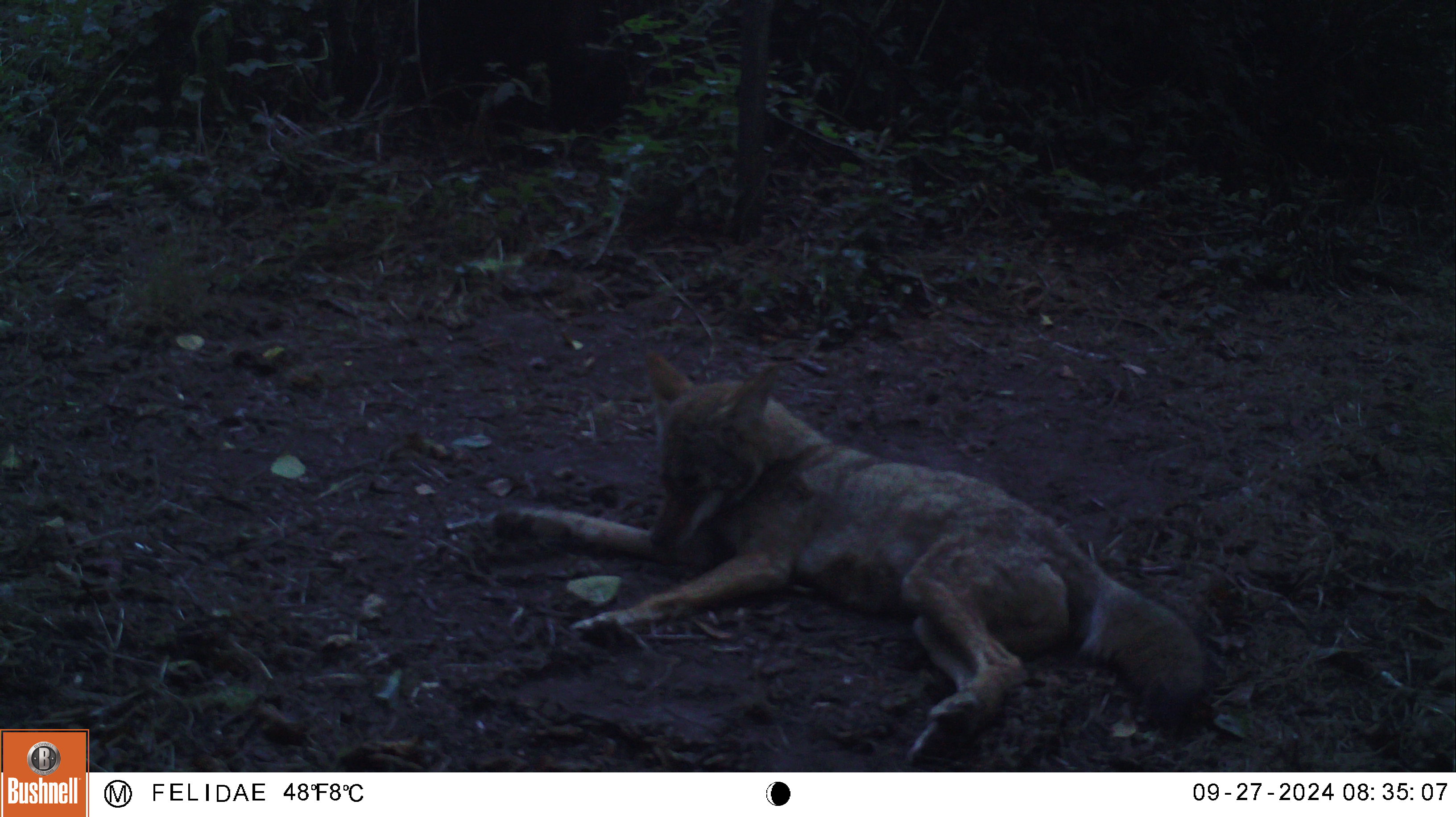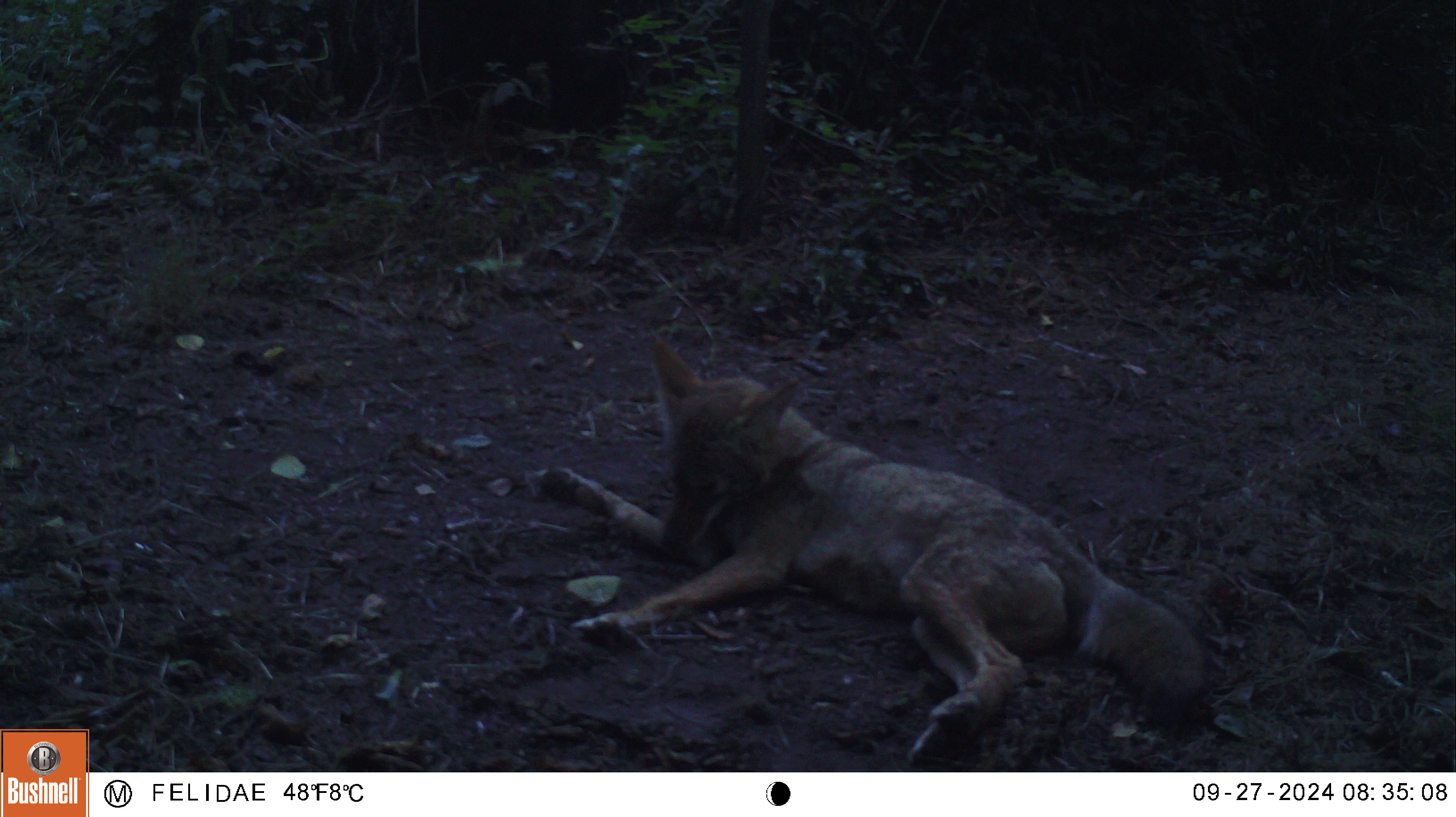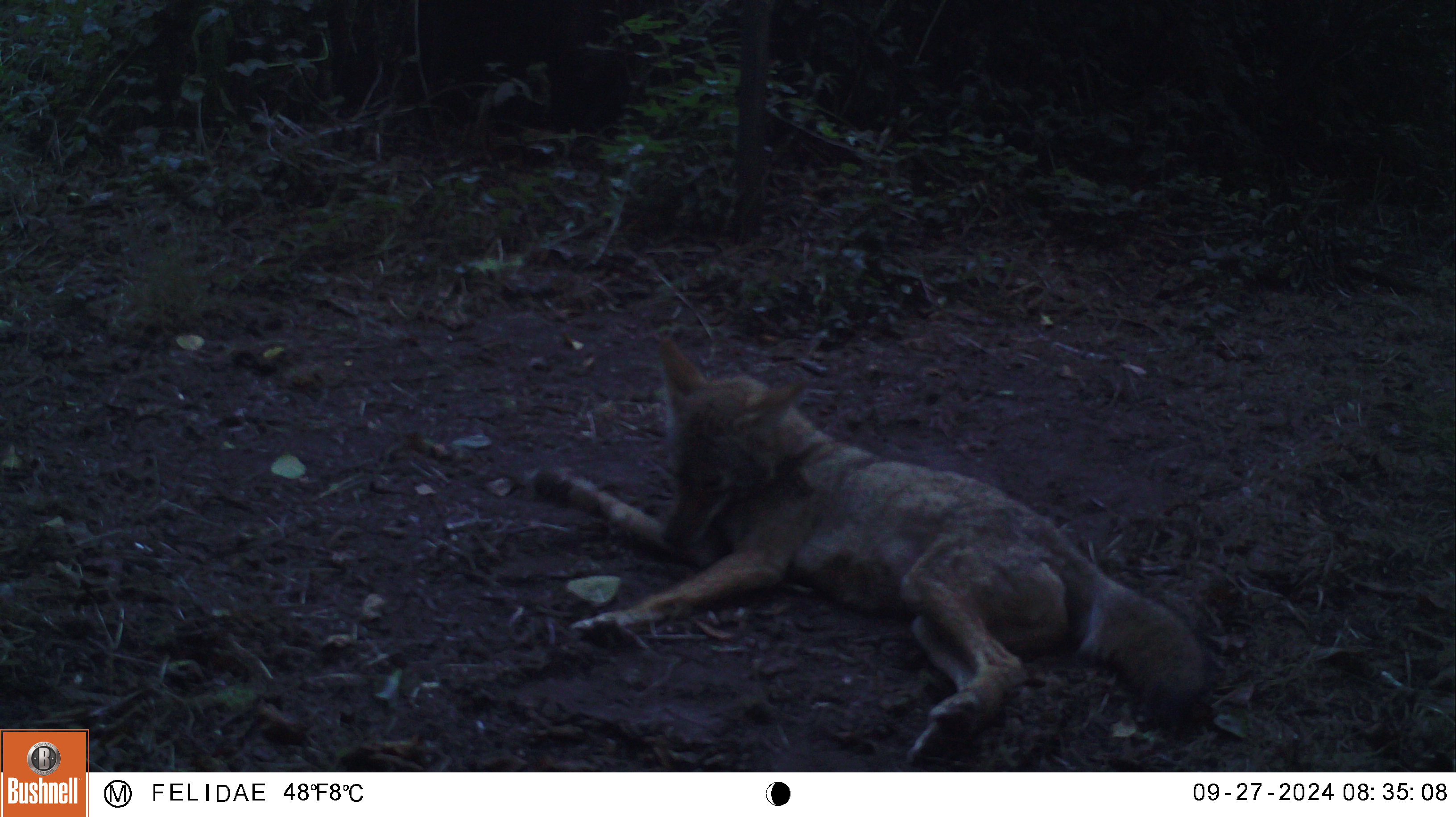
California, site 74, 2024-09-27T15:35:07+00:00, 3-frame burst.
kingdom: Animalia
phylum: Chordata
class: Mammalia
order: Carnivora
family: Canidae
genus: Canis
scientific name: Canis latrans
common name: coyote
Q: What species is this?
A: Coyote (Canis latrans).